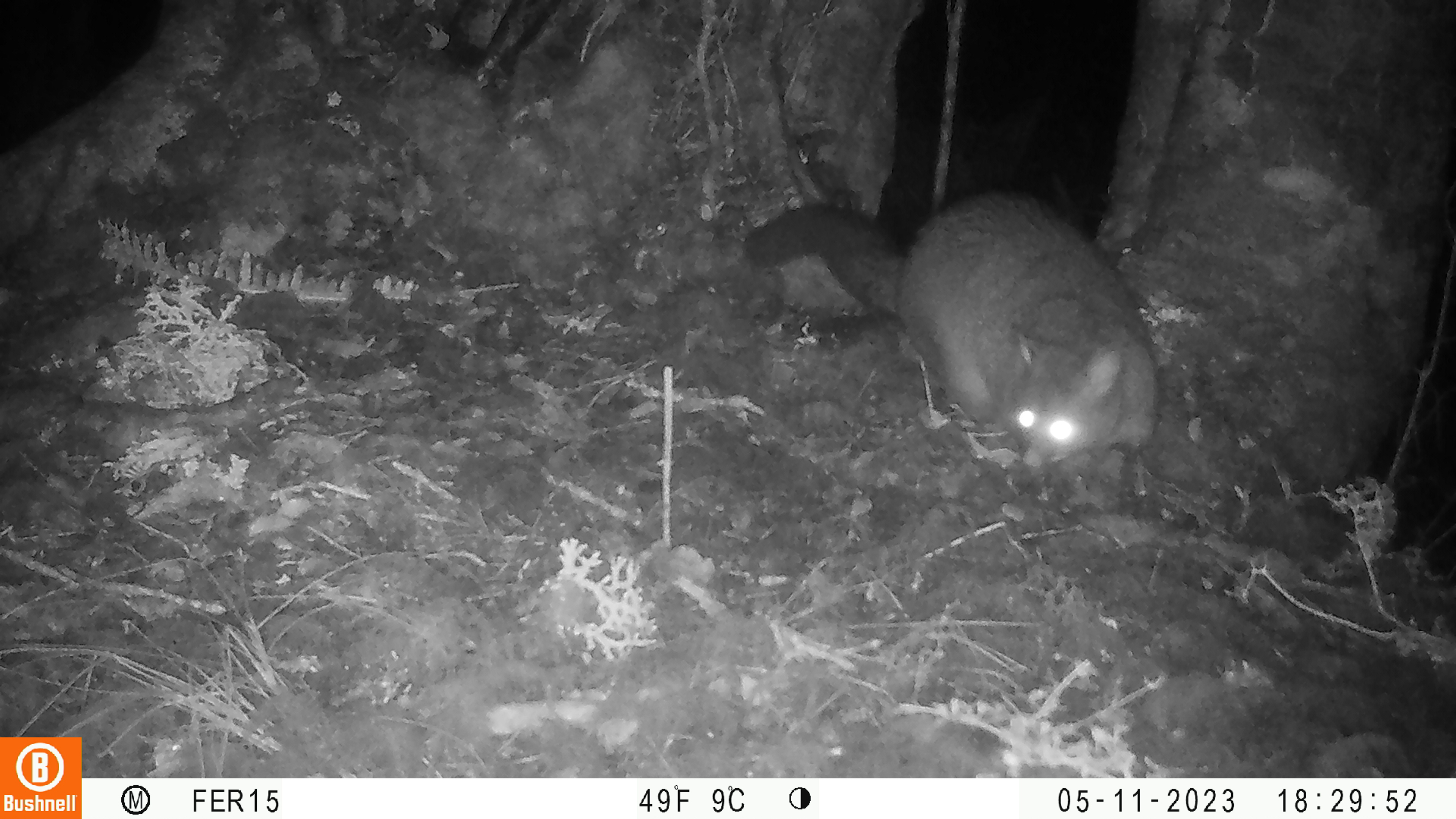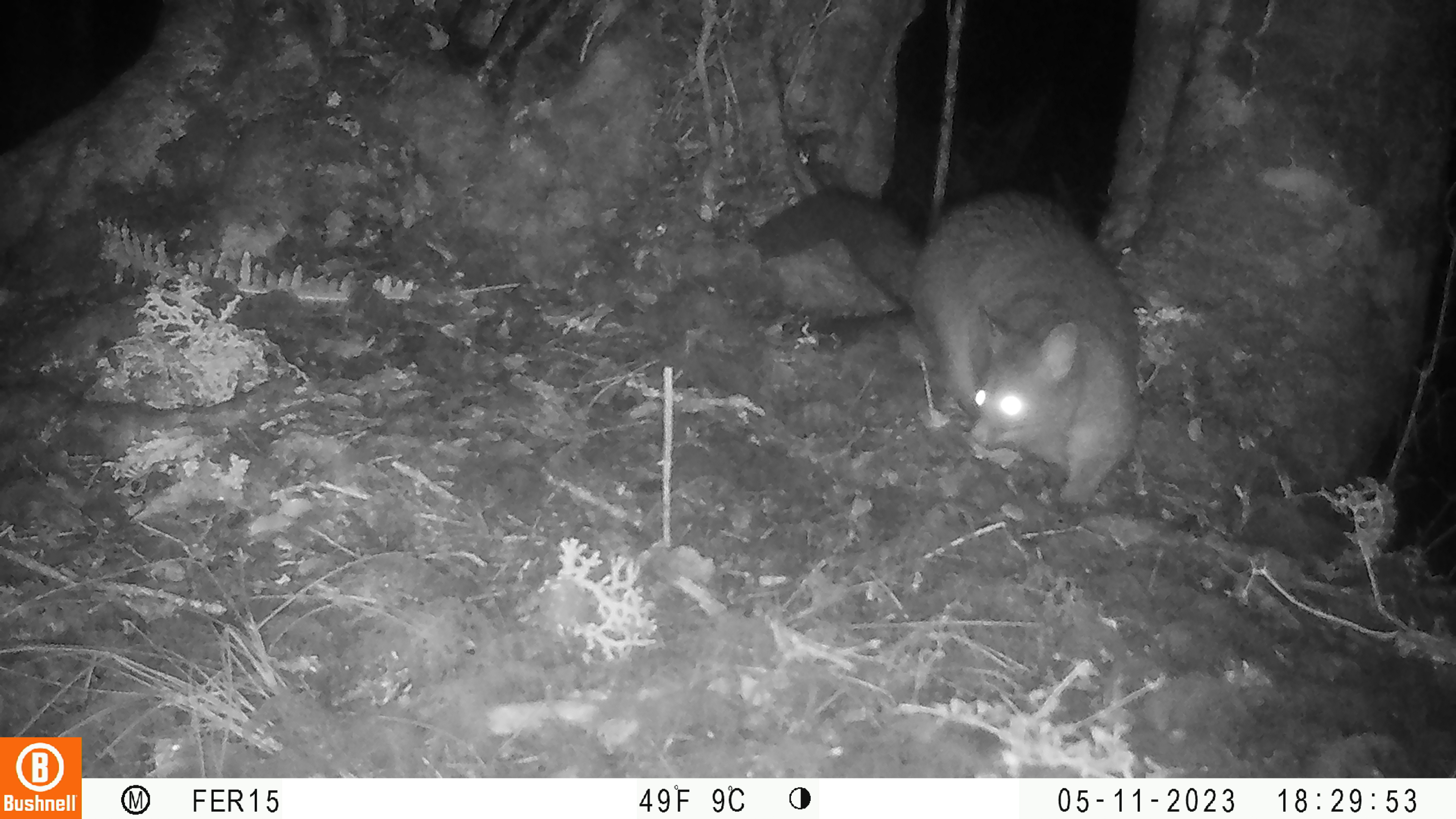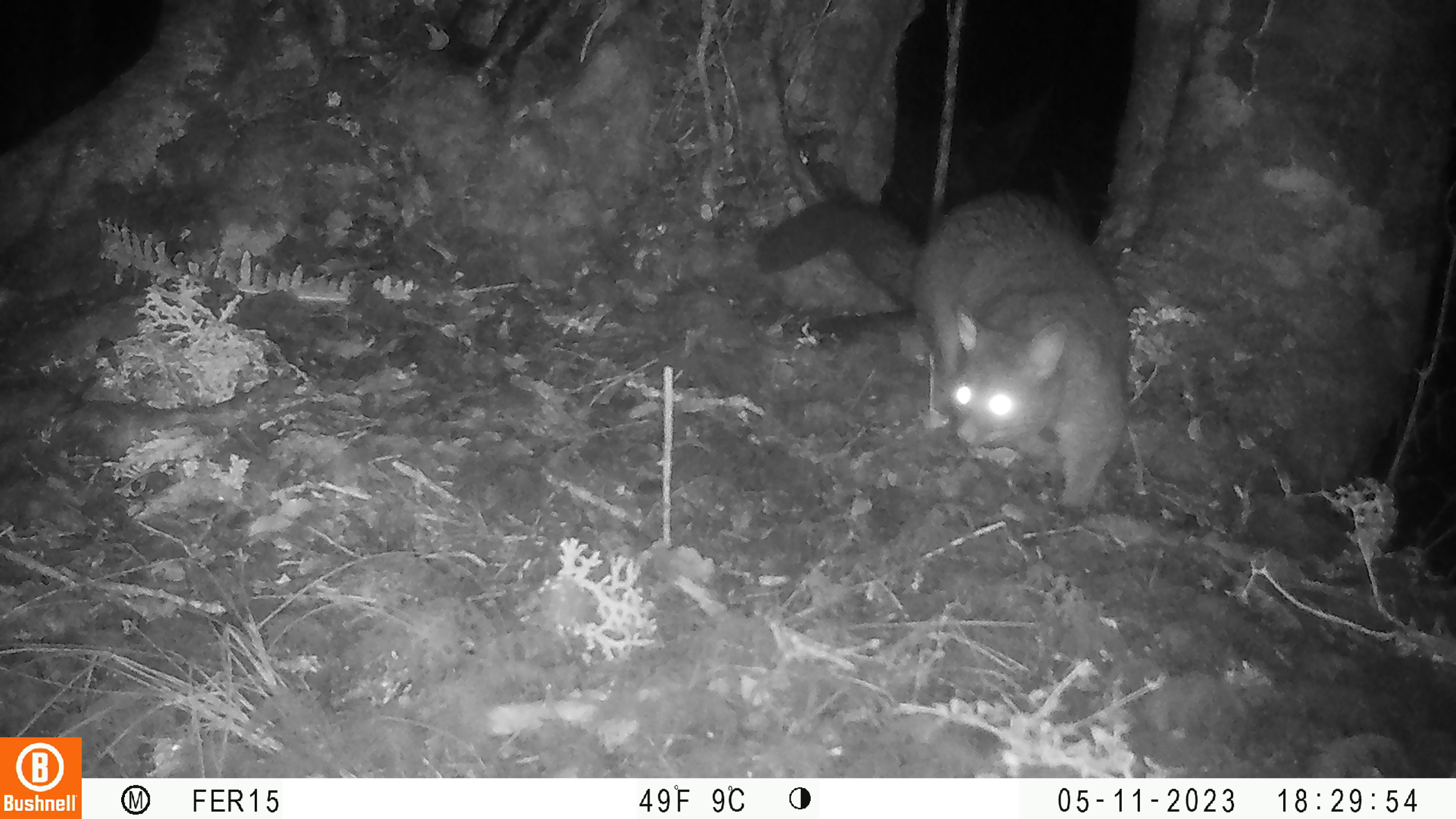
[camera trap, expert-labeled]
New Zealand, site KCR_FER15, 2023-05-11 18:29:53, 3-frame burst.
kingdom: Animalia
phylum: Chordata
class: Mammalia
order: Diprotodontia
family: Phalangeridae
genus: Trichosurus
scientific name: Trichosurus vulpecula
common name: common brushtail possum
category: possum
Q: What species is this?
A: Possum (common brushtail possum) (Trichosurus vulpecula).